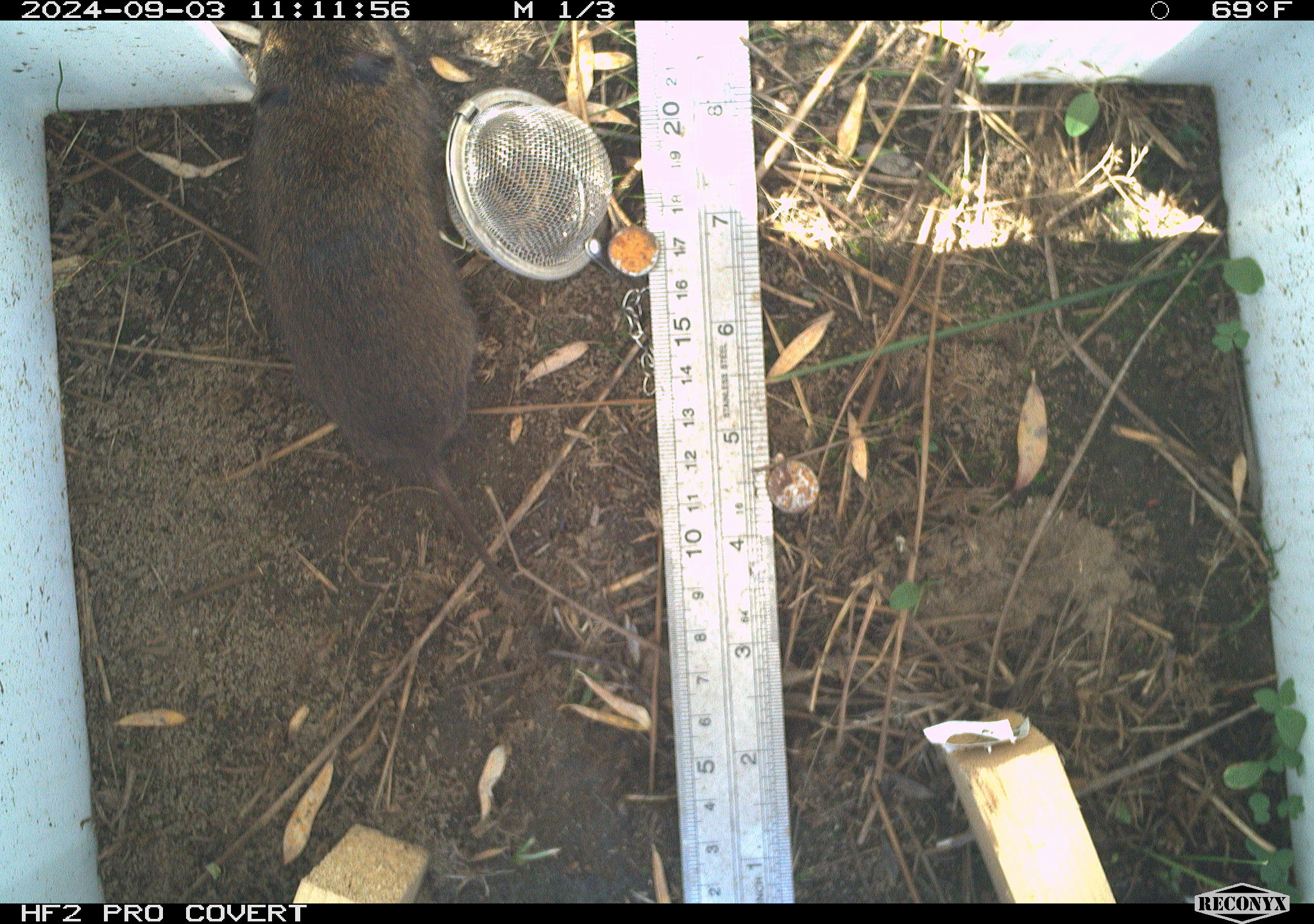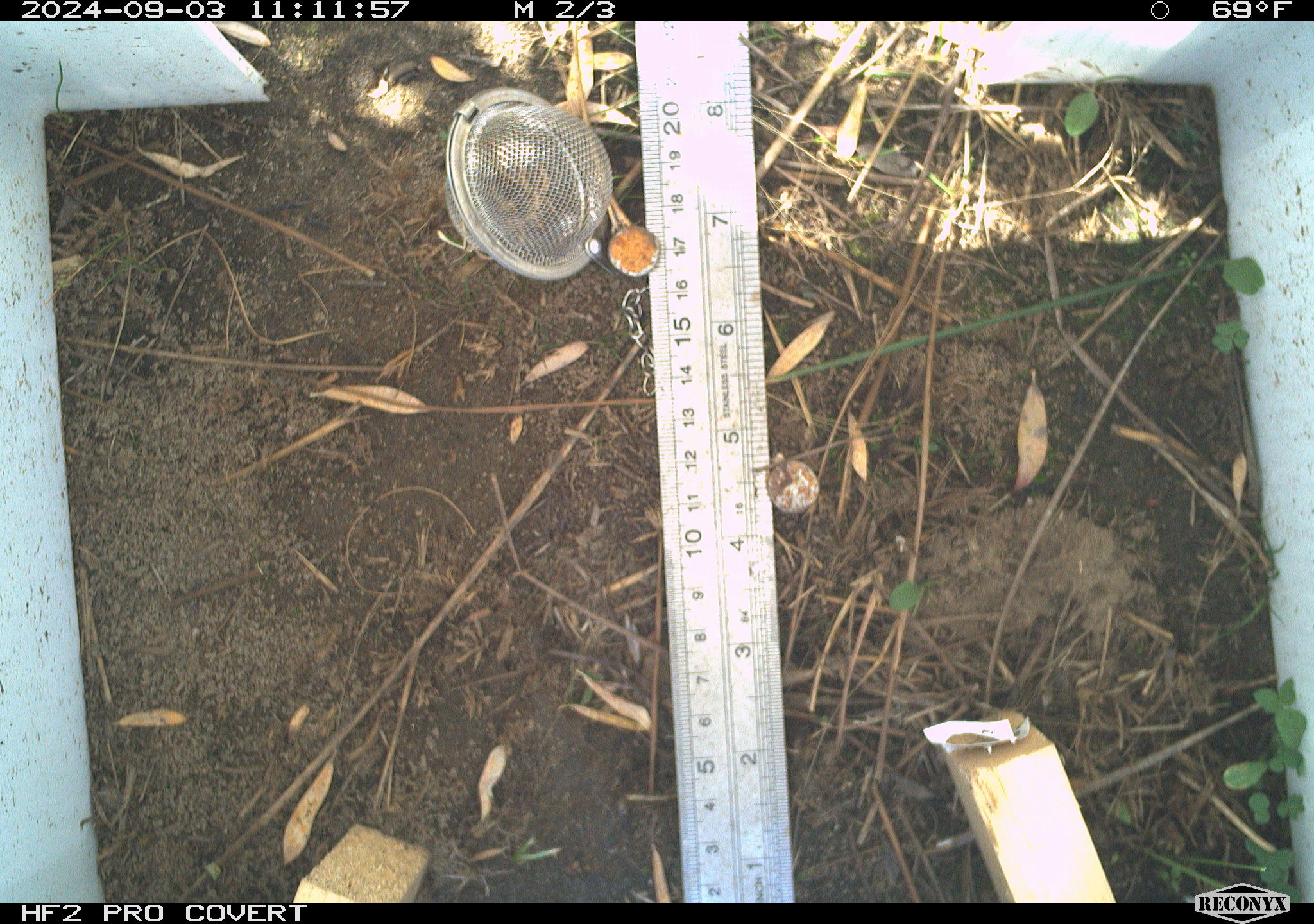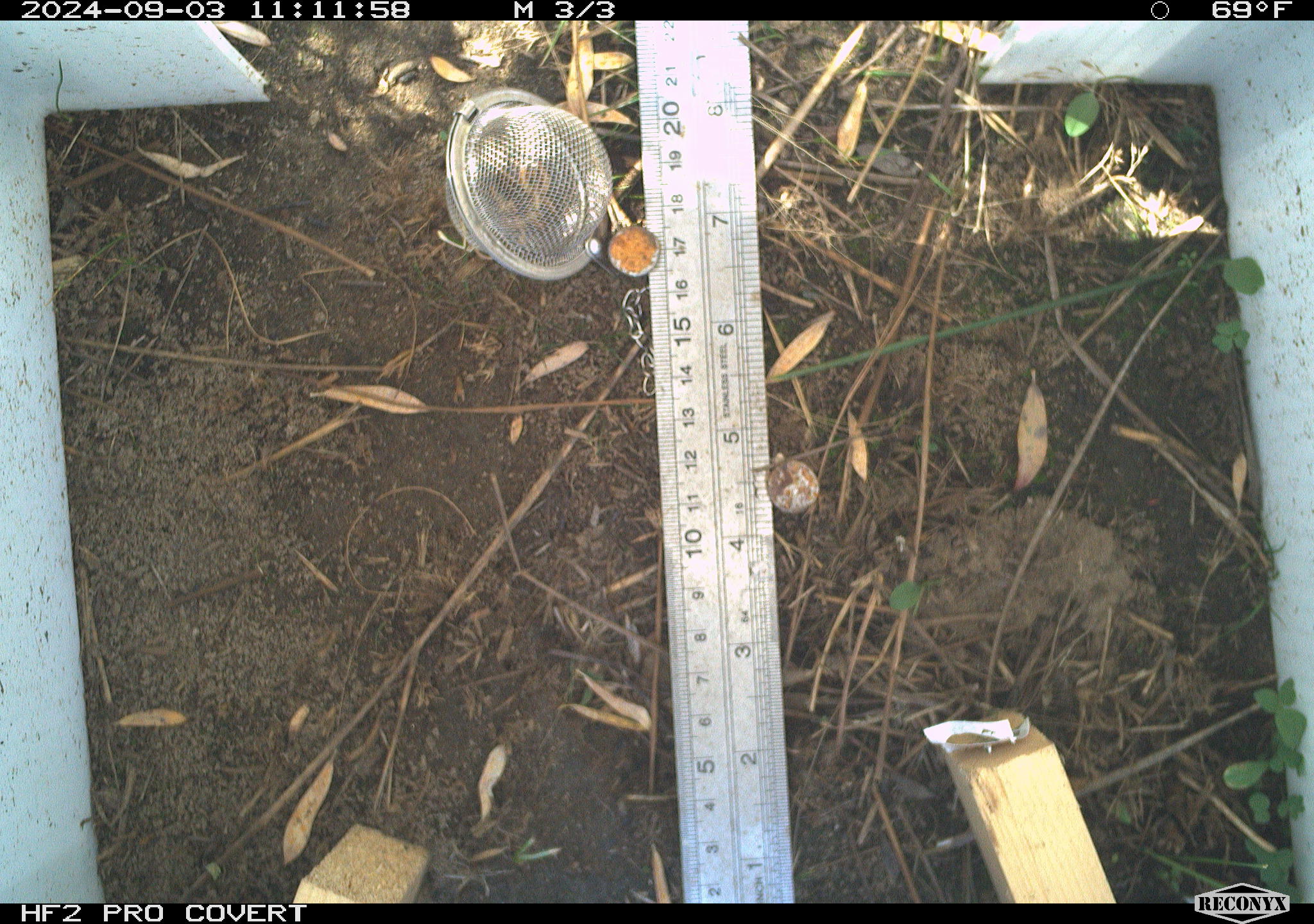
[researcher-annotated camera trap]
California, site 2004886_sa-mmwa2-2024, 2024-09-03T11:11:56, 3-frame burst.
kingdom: Animalia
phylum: Chordata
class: Mammalia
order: Rodentia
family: Cricetidae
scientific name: Arvicolinae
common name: voles, lemmings, and muskrats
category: arvicolinae subfamily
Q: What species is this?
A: Arvicolinae subfamily (voles, lemmings, and muskrats) (Arvicolinae).